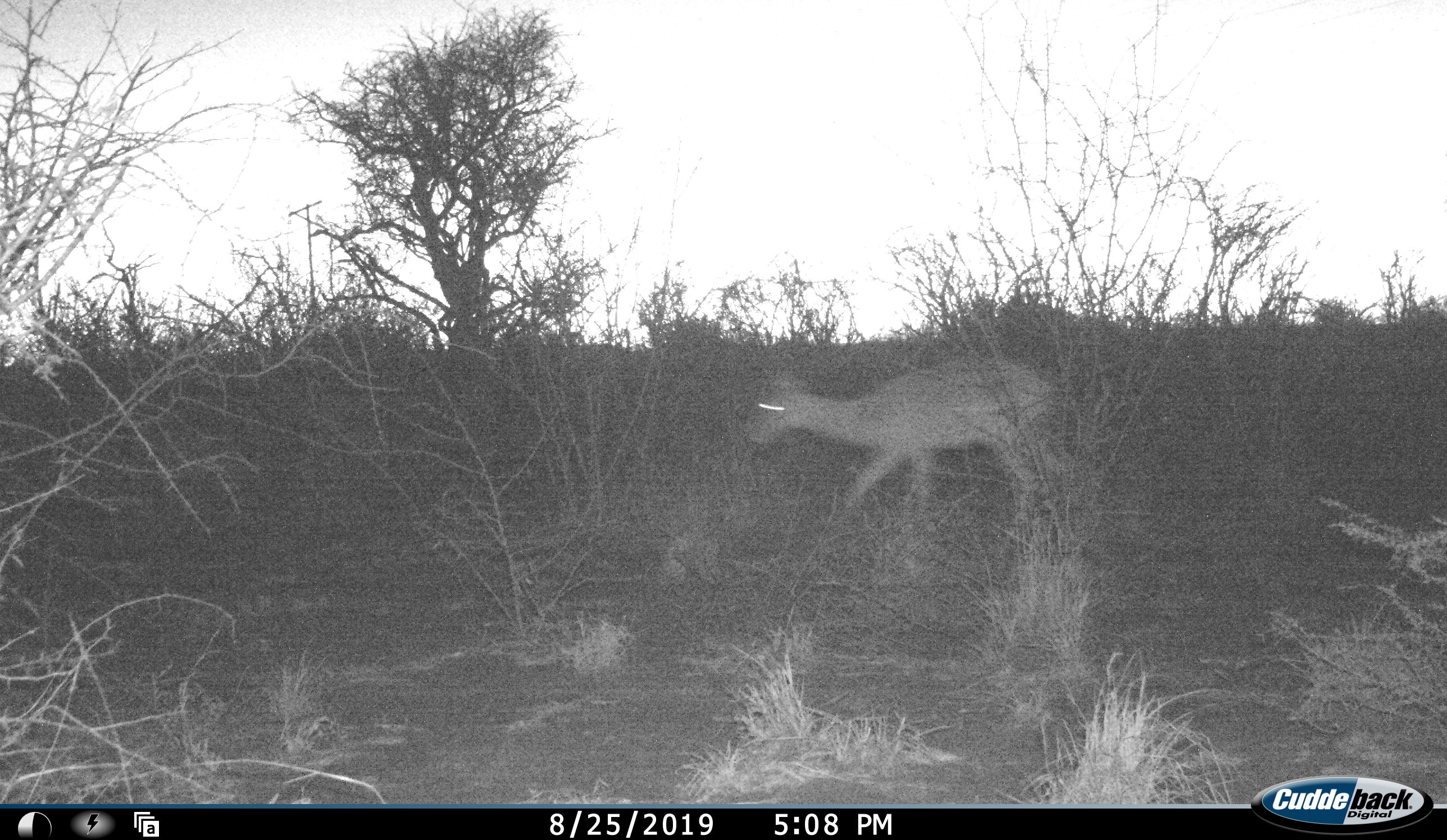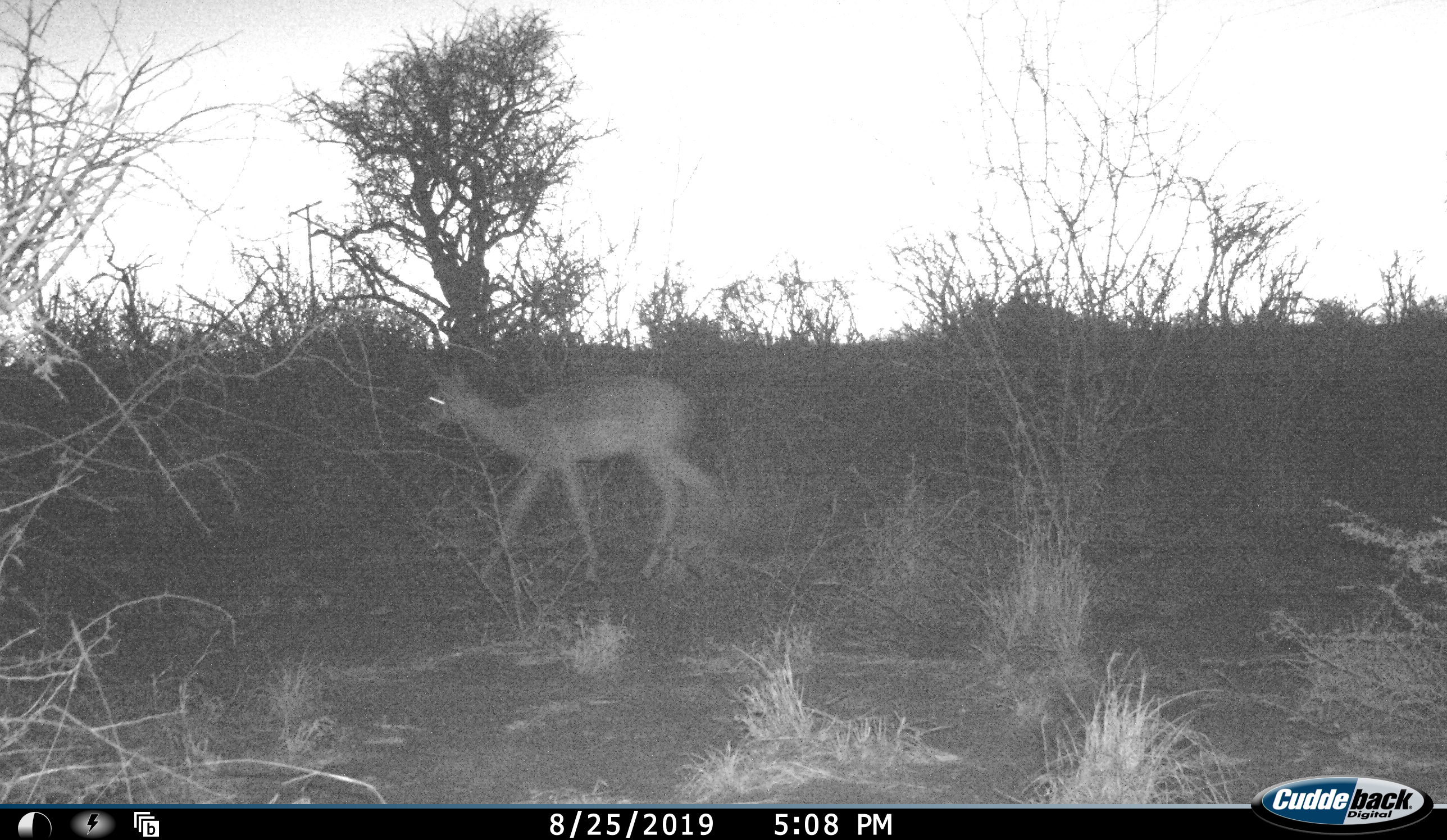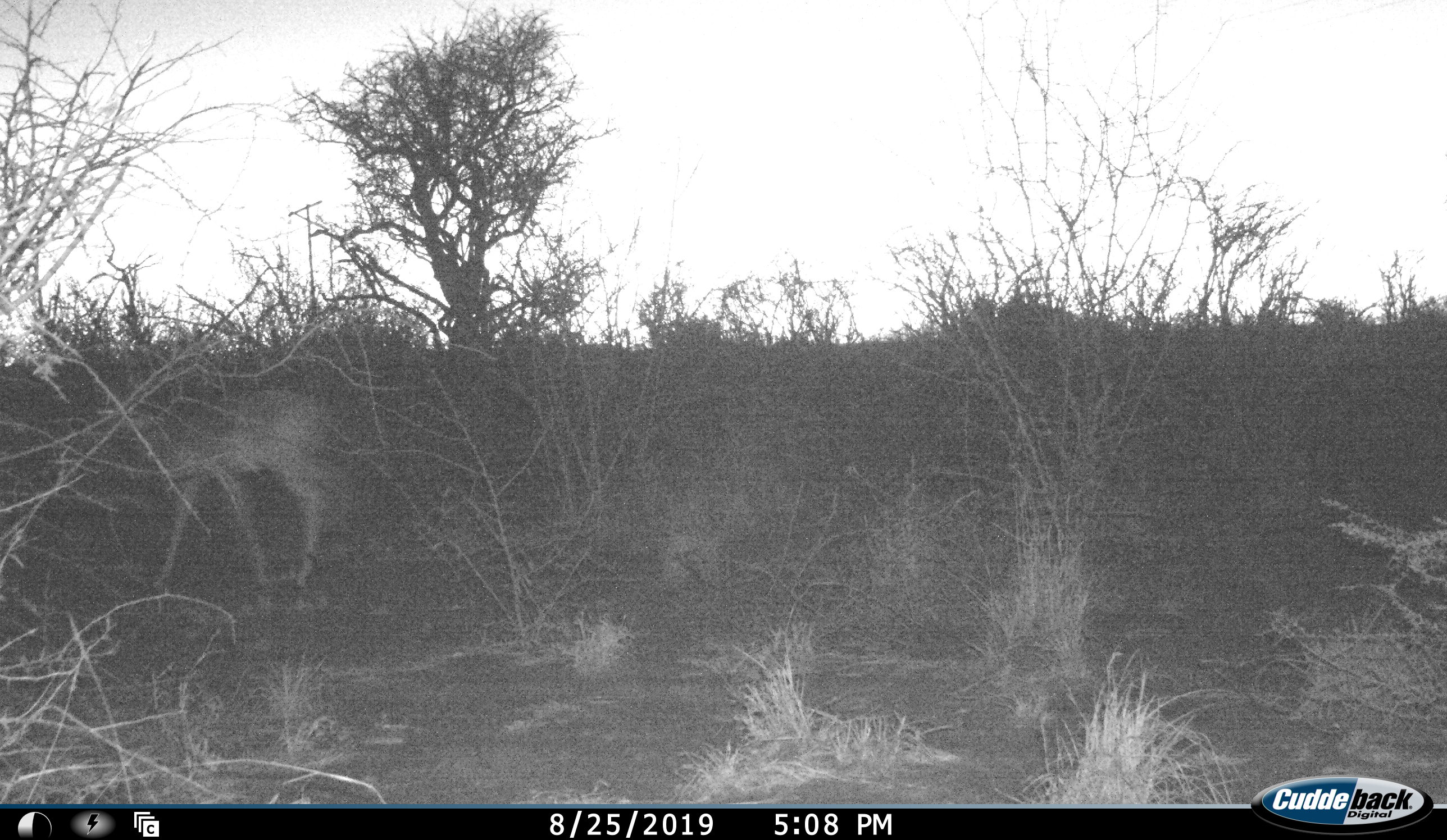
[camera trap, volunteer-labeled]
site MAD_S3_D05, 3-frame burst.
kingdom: Animalia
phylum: Chordata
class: Mammalia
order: Artiodactyla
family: Bovidae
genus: Aepyceros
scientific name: Aepyceros melampus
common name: impala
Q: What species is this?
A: Impala (Aepyceros melampus).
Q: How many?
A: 1.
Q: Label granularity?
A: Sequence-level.